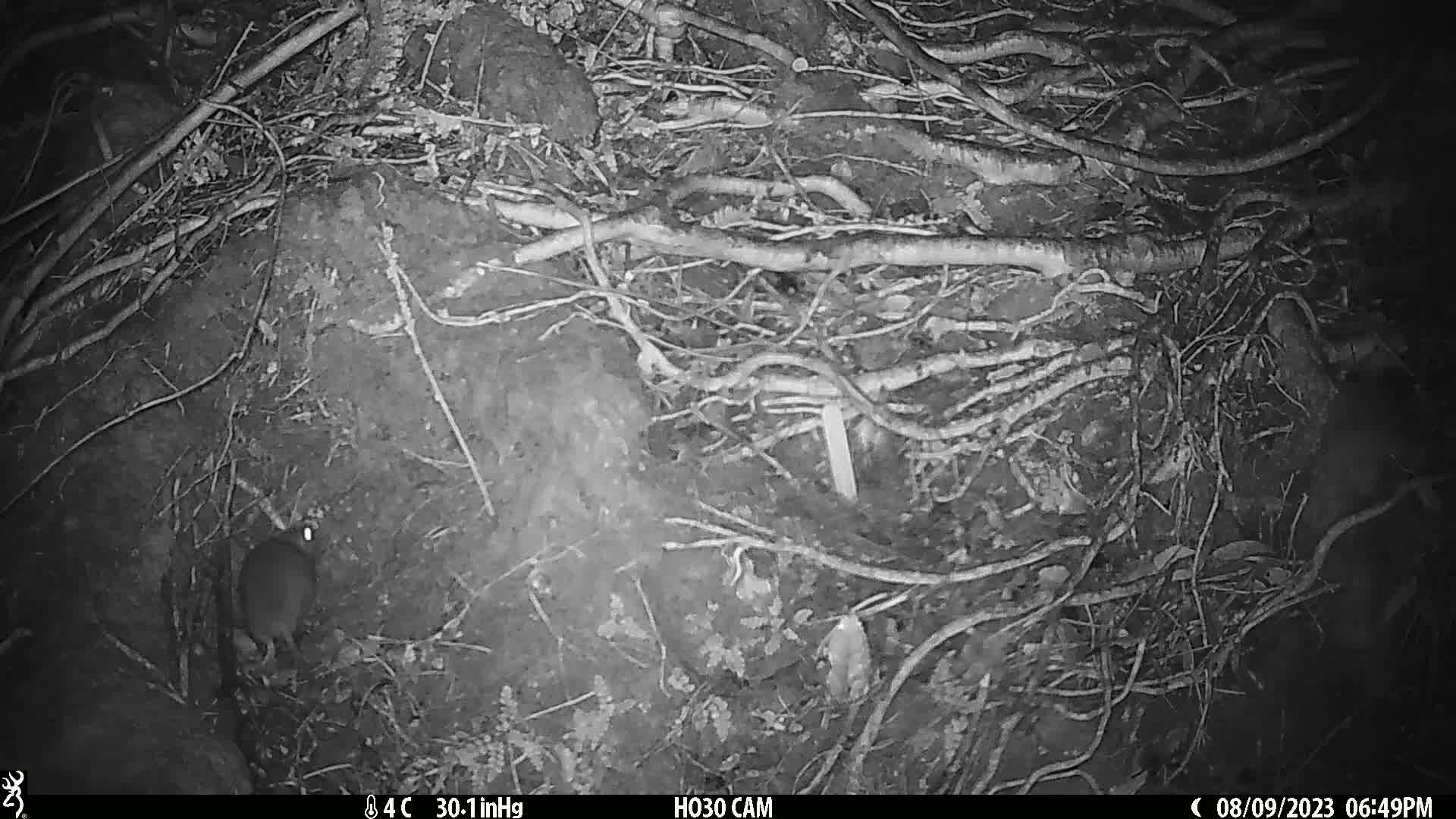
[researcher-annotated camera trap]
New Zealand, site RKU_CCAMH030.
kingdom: Animalia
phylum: Chordata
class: Mammalia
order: Rodentia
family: Muridae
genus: Rattus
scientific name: Rattus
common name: rat